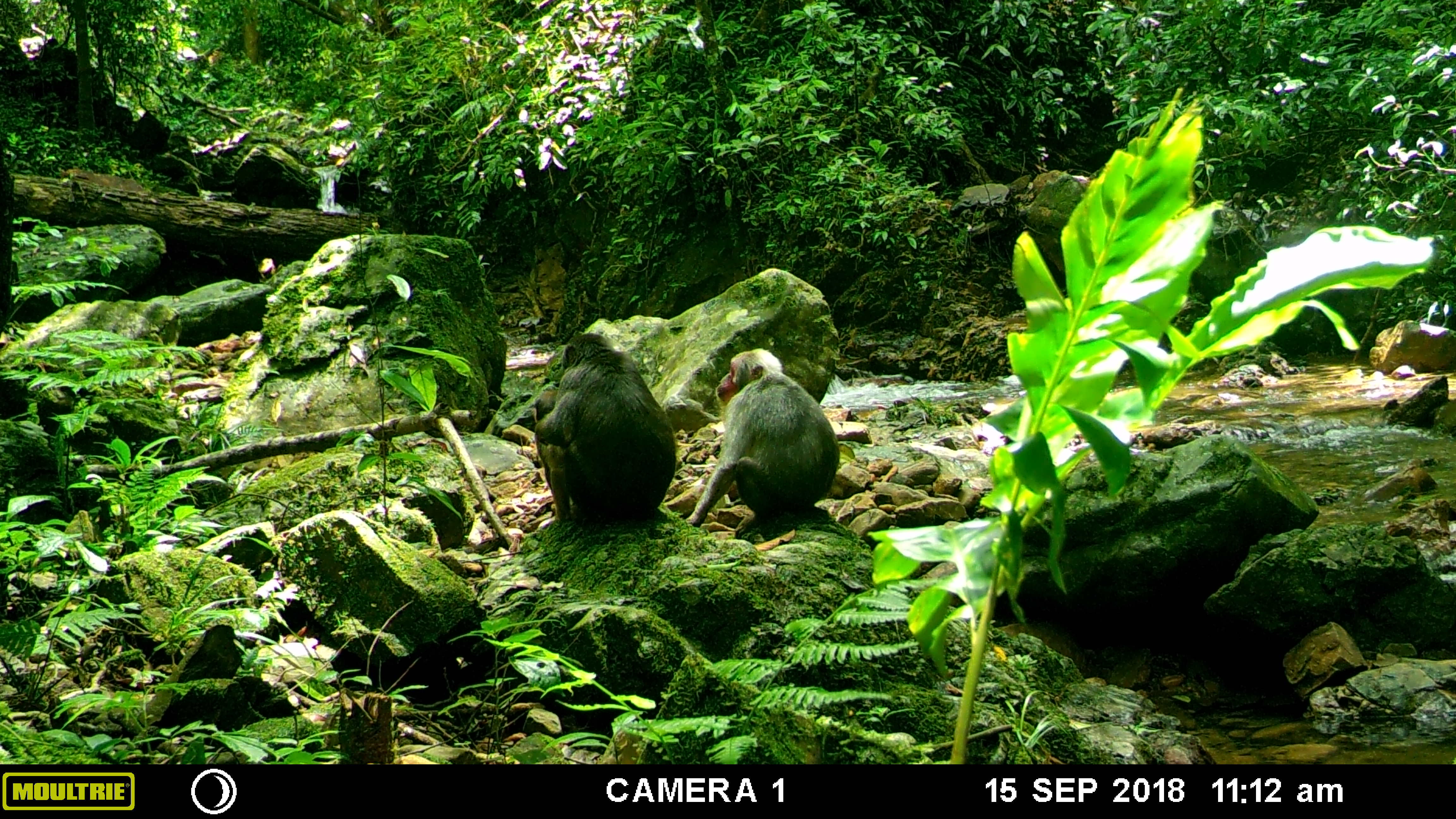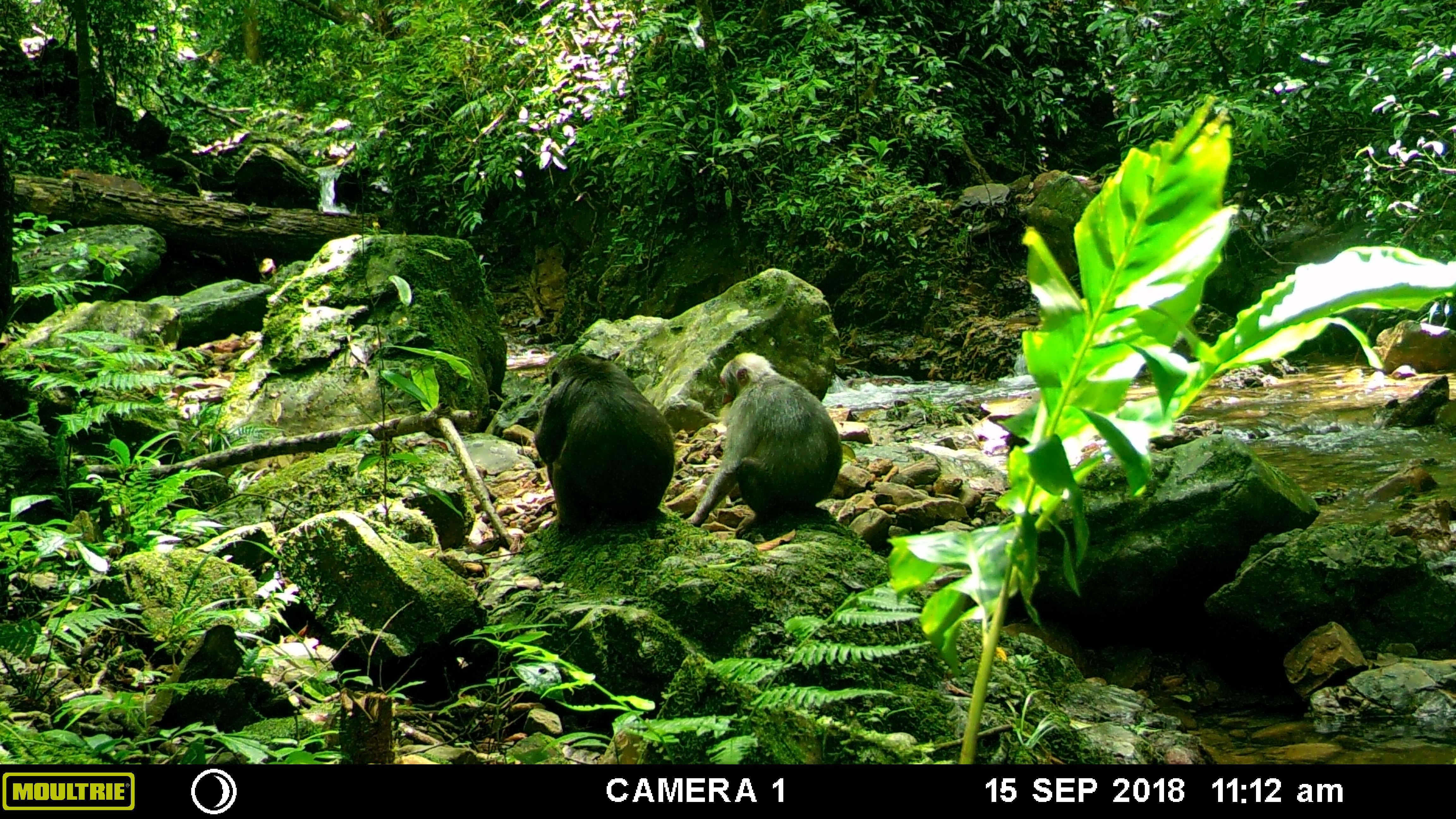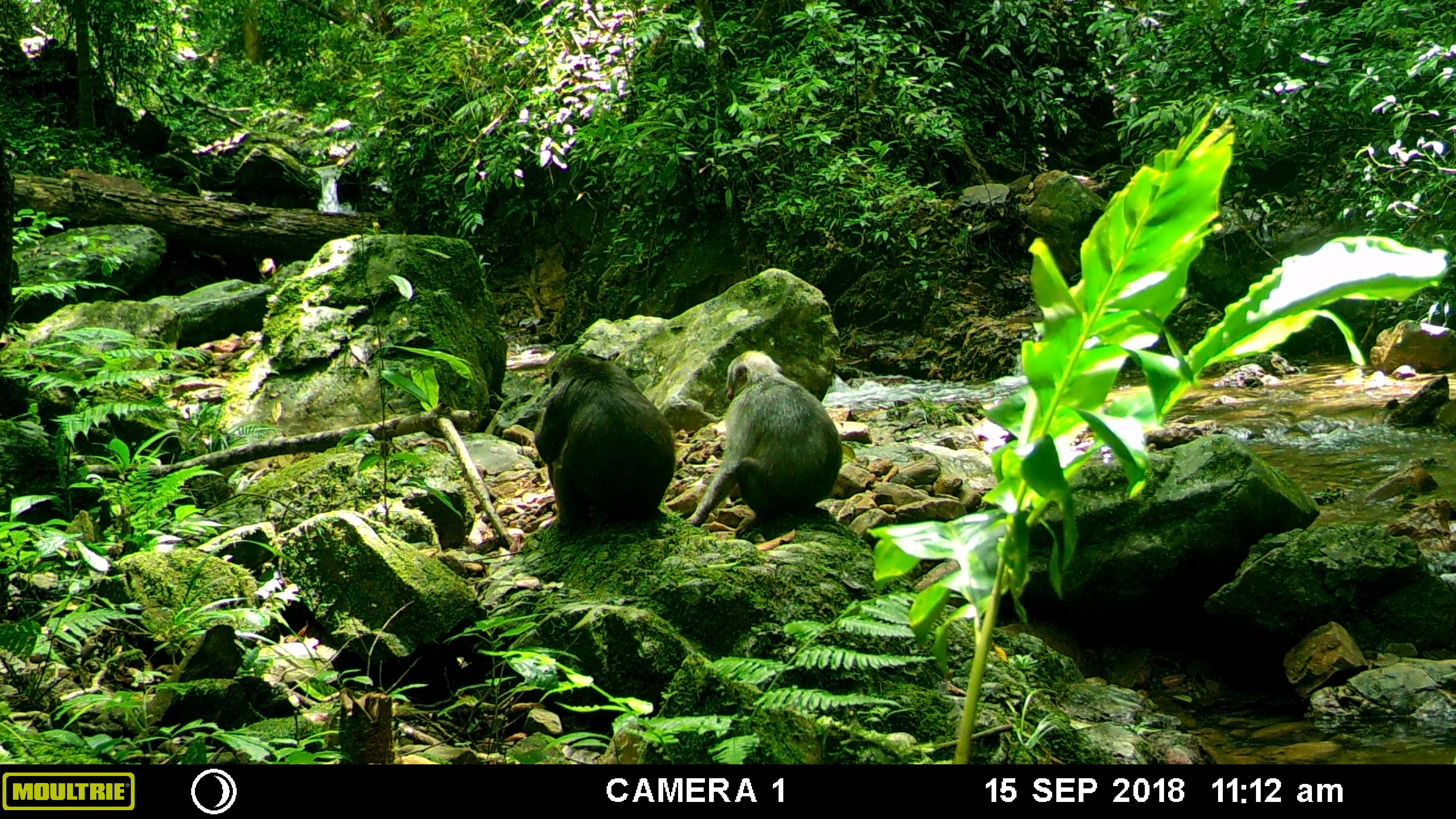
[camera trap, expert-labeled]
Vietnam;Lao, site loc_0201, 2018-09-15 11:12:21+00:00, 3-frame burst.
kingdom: Animalia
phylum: Chordata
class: Mammalia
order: Primates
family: Cercopithecidae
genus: Macaca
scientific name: Macaca arctoides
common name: stump-tailed macaque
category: stump tailed macaque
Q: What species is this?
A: Stump tailed macaque (stump-tailed macaque) (Macaca arctoides).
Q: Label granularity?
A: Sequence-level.